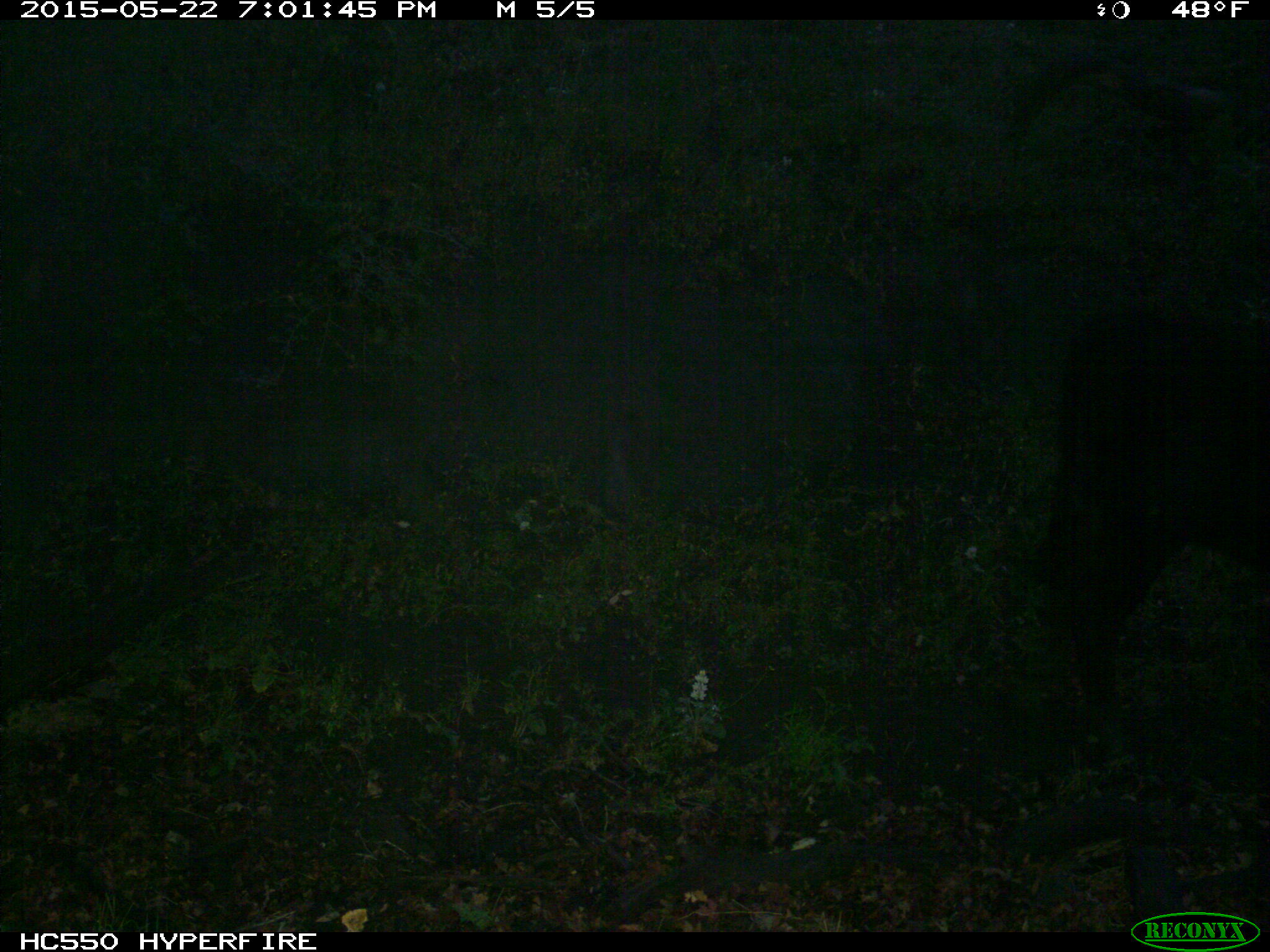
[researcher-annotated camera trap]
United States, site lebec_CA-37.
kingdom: Animalia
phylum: Chordata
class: Mammalia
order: Artiodactyla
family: Bovidae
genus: Bos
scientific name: Bos taurus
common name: domestic cow